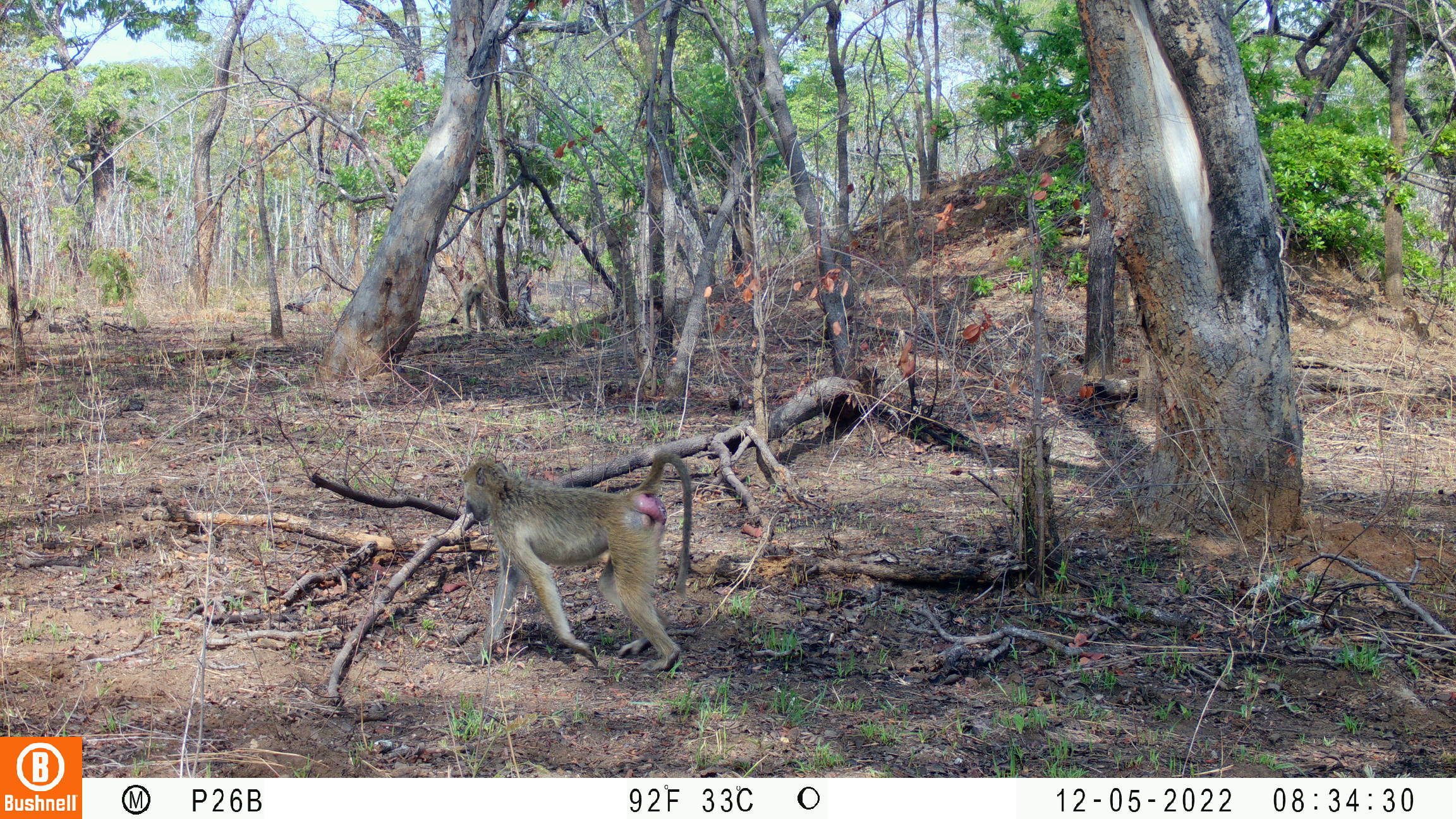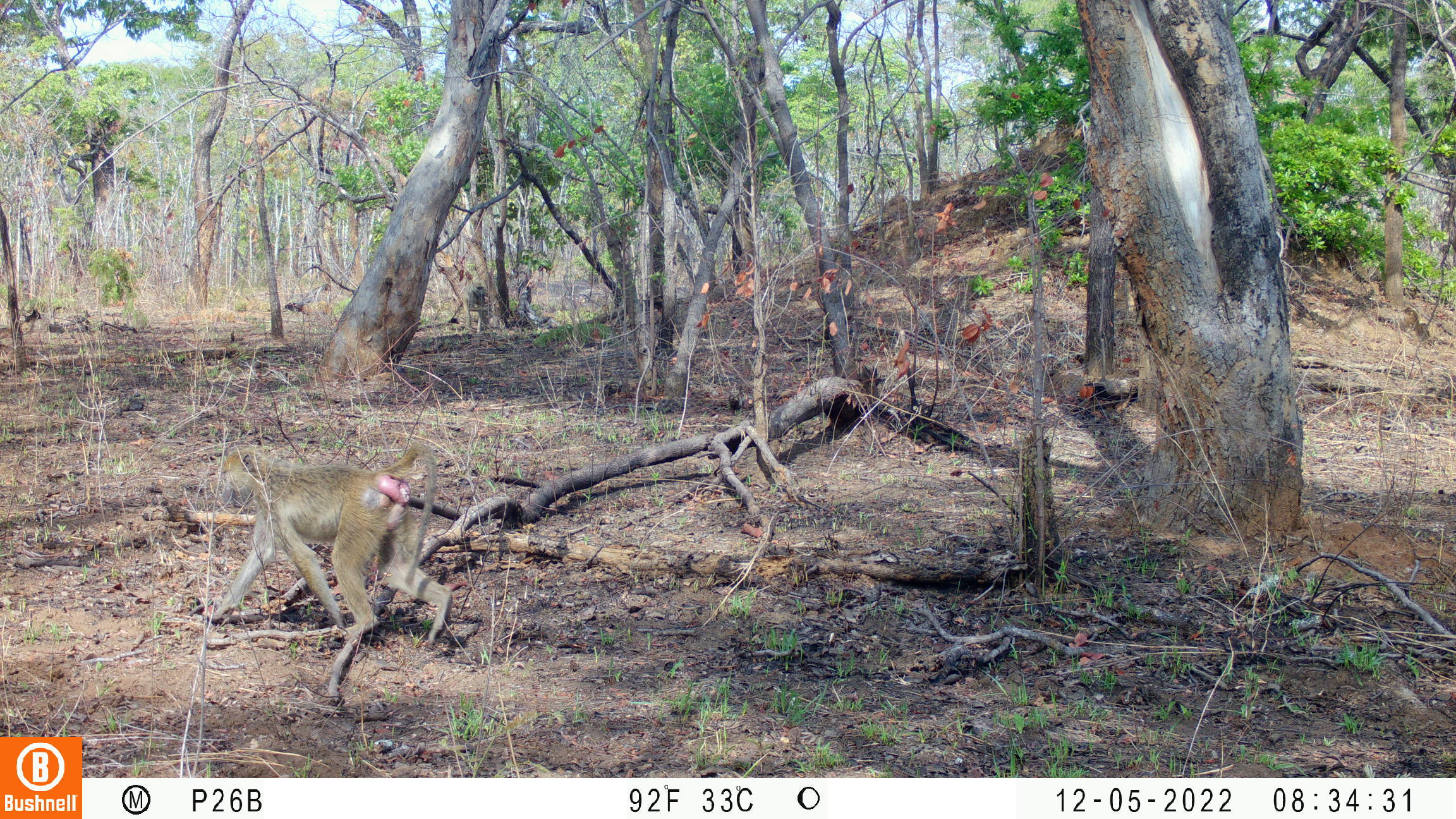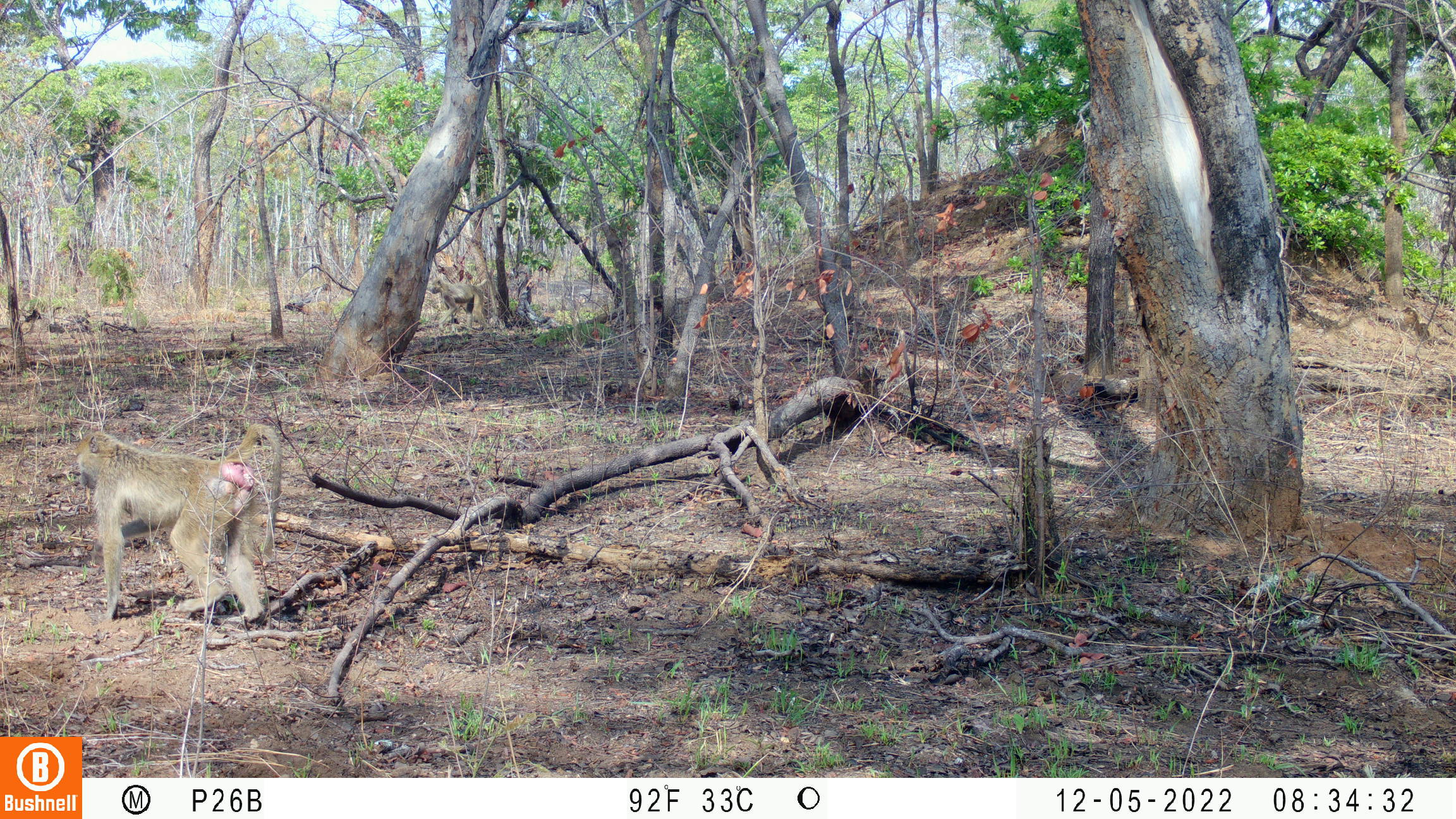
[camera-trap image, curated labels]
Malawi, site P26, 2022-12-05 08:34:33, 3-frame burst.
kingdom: Animalia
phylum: Chordata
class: Mammalia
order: Primates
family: Cercopithecidae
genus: Papio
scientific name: Papio cynocephalus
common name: yellow baboon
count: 2